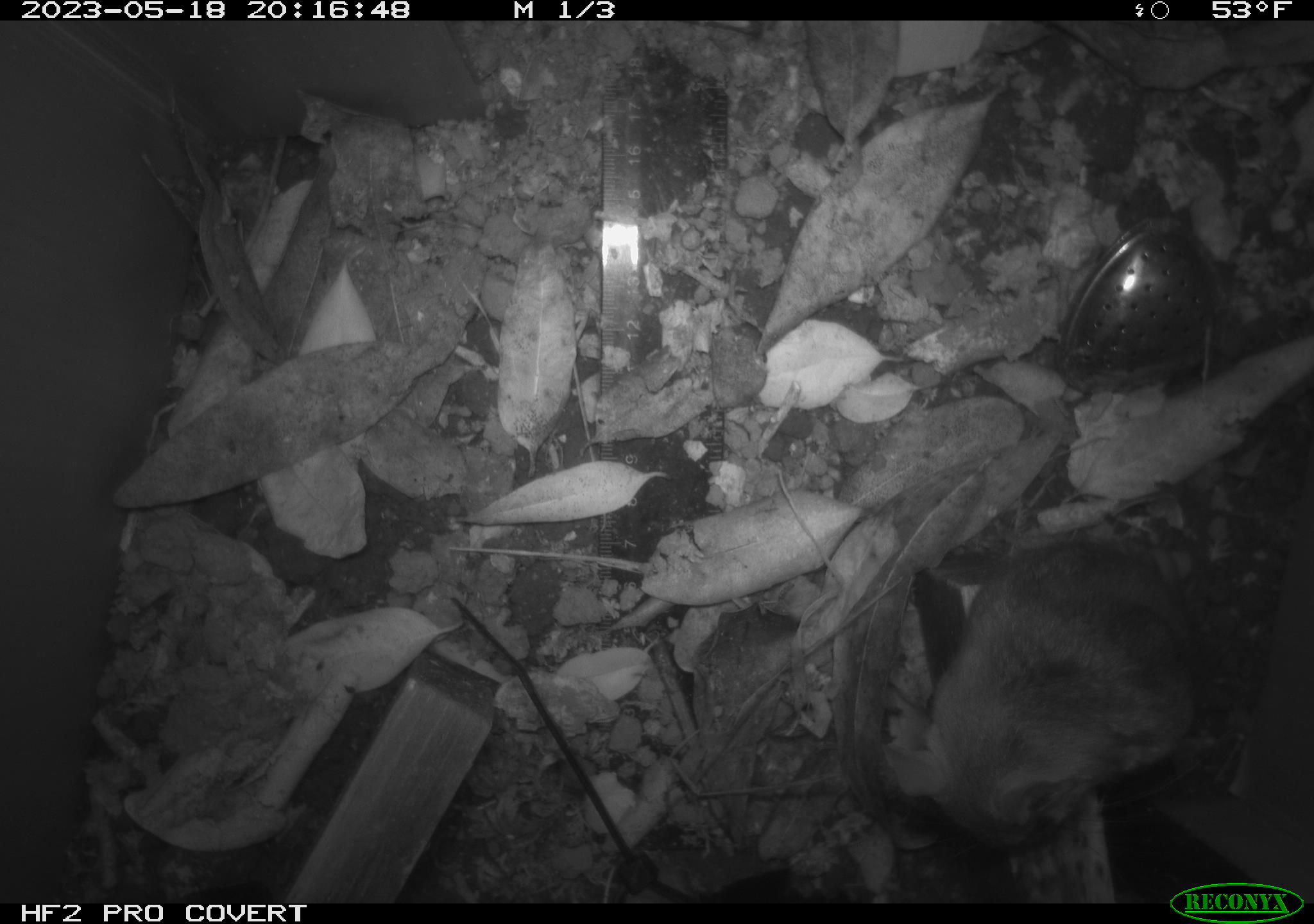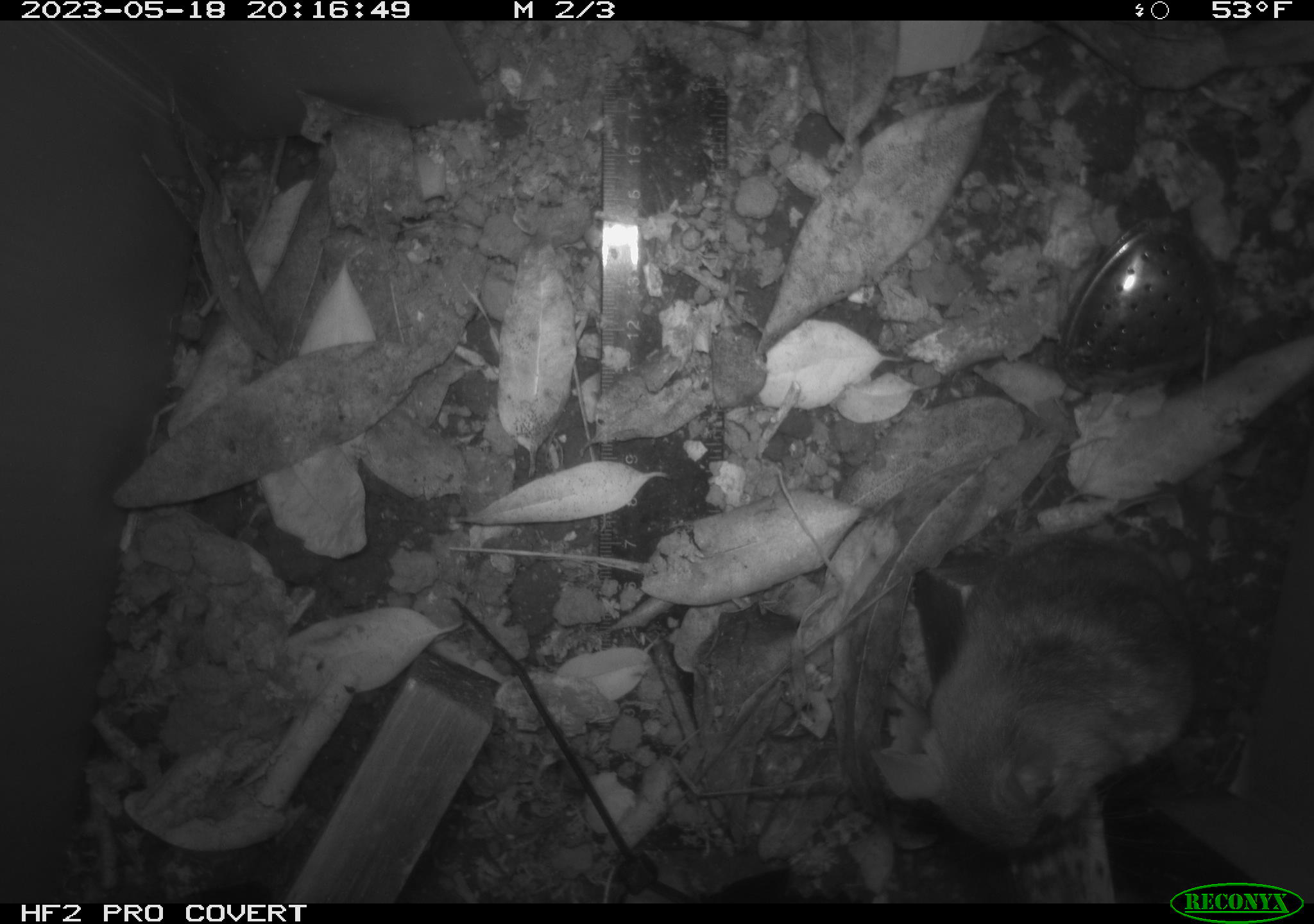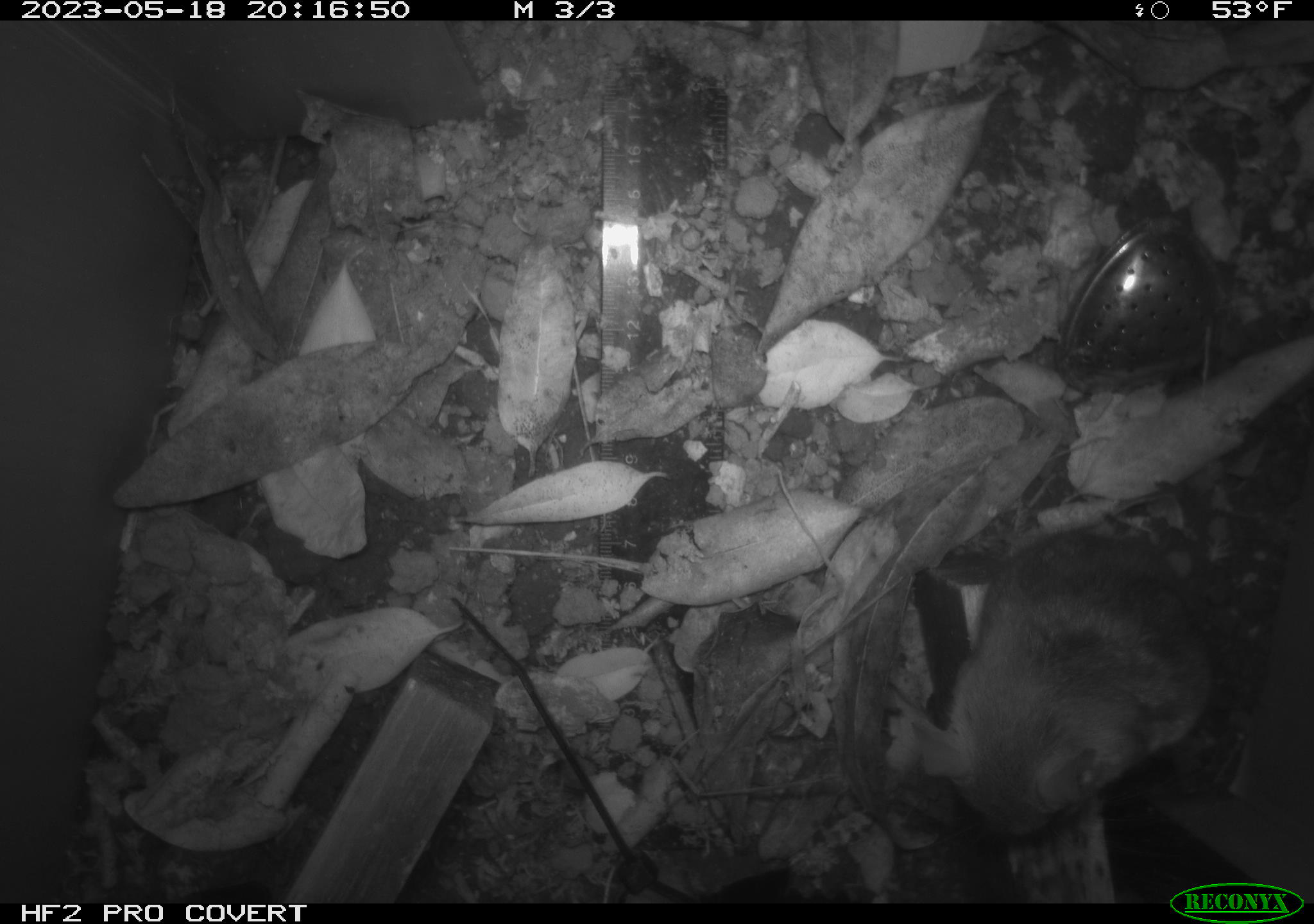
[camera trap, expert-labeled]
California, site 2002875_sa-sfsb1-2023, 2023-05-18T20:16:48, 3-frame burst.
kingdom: Animalia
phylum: Chordata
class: Mammalia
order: Rodentia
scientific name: Rodentia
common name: mouse species